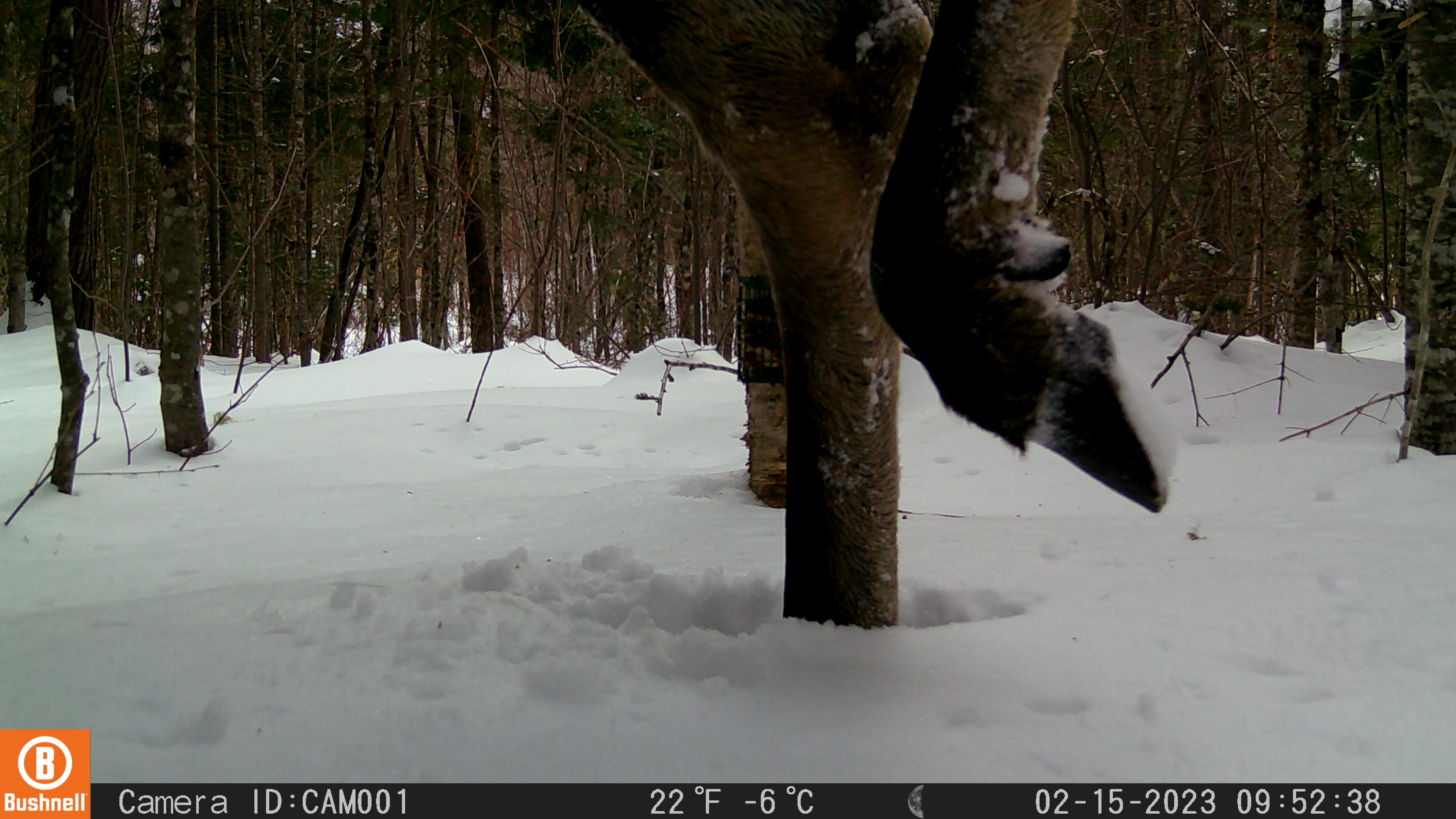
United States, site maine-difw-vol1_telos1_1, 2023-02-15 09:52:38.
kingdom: Animalia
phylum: Chordata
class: Mammalia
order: Artiodactyla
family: Cervidae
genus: Alces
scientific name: Alces alces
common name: moose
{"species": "moose (Alces alces)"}